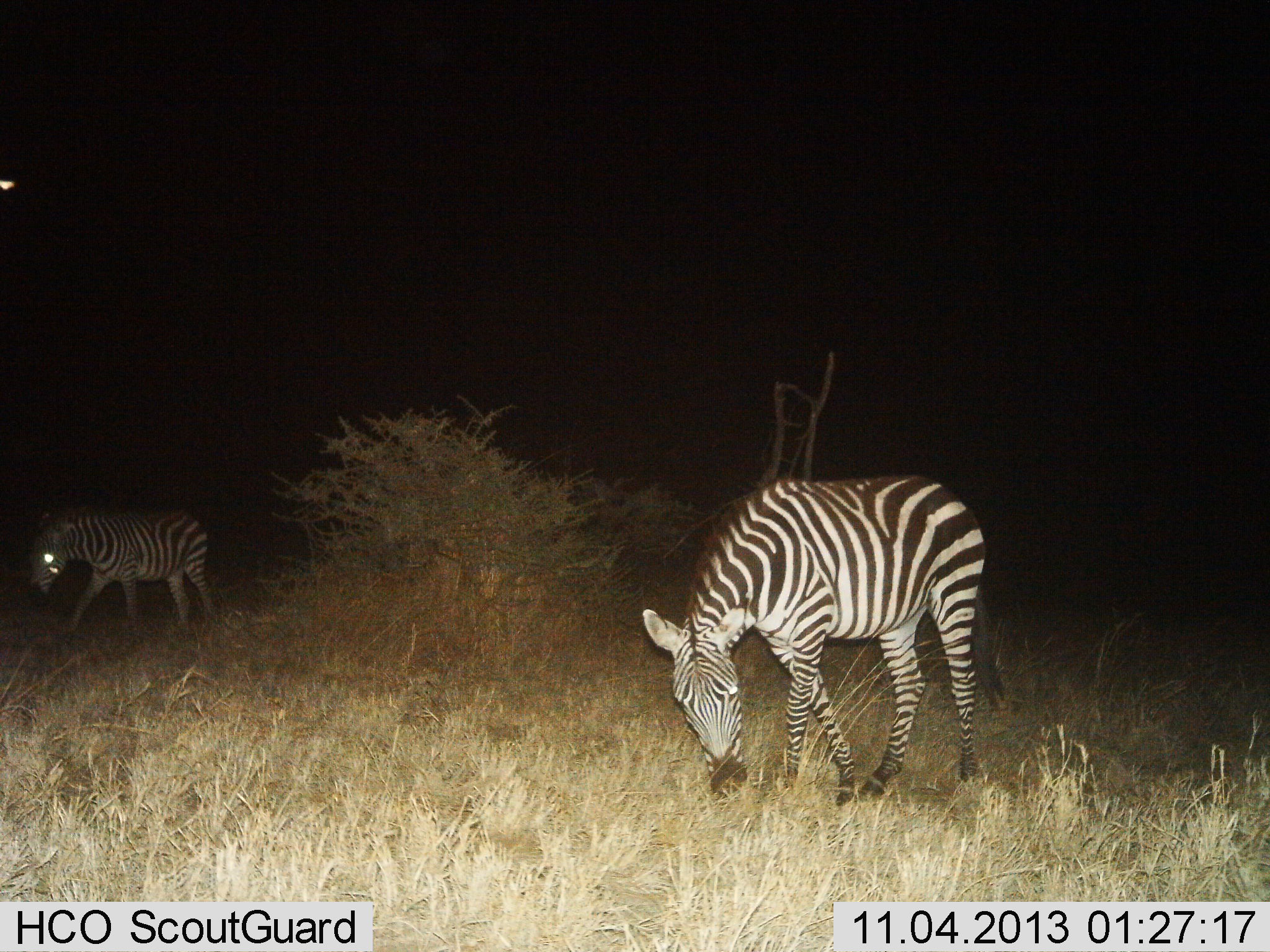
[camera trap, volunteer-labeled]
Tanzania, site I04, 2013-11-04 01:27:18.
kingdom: Animalia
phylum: Chordata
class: Mammalia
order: Perissodactyla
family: Equidae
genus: Equus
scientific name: Equus quagga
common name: plains zebra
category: zebra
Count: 2.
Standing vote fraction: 31%.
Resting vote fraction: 3%.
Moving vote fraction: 41%.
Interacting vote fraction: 0%.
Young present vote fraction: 0%.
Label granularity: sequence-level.